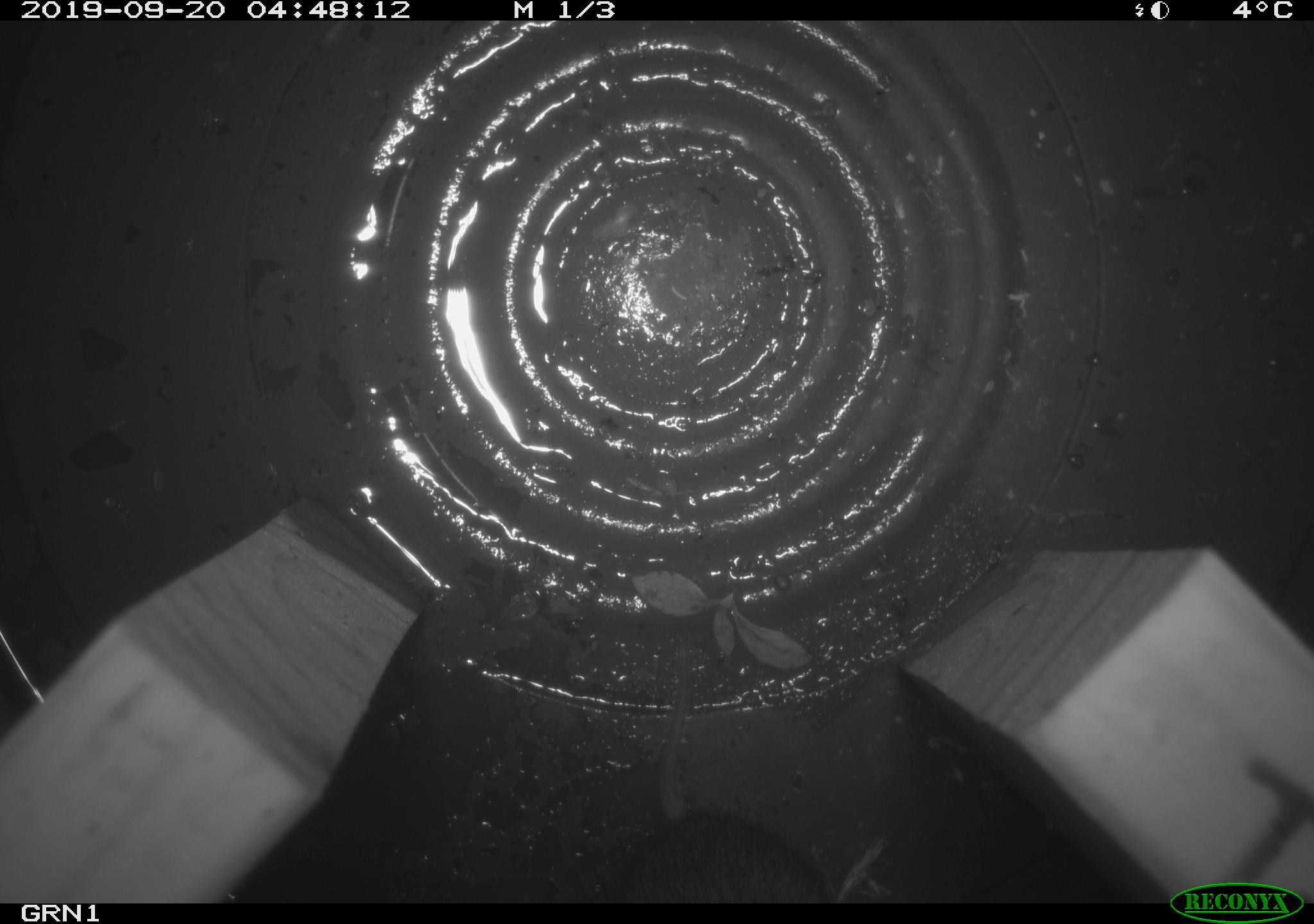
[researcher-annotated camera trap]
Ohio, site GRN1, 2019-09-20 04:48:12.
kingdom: Animalia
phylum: Chordata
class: Mammalia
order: Rodentia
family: Cricetidae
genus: Microtus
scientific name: Microtus pennsylvanicus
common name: meadow vole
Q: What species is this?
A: Meadow vole (Microtus pennsylvanicus).